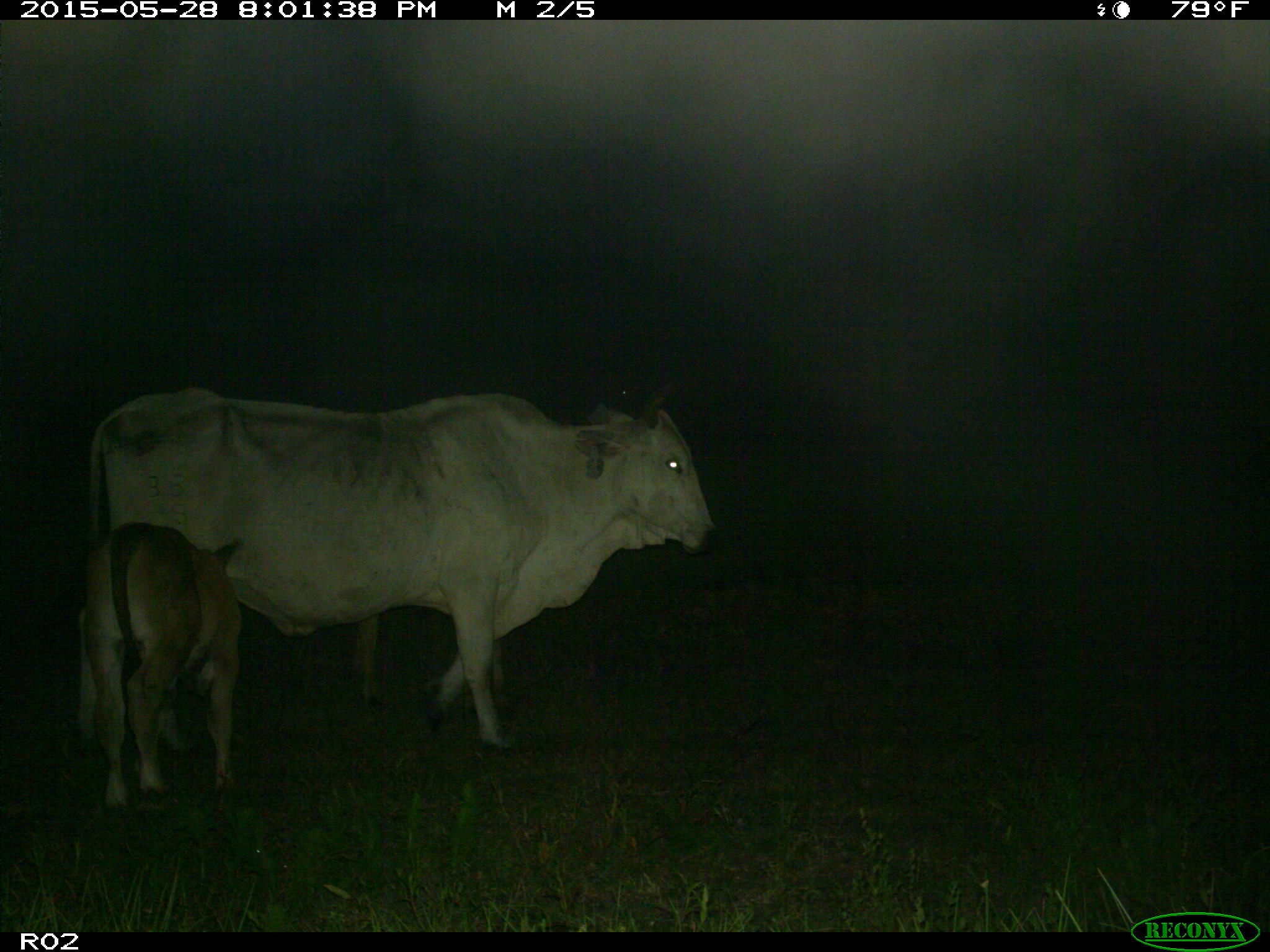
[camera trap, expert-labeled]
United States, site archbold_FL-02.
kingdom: Animalia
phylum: Chordata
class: Mammalia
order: Artiodactyla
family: Bovidae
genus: Bos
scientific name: Bos taurus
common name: domestic cow